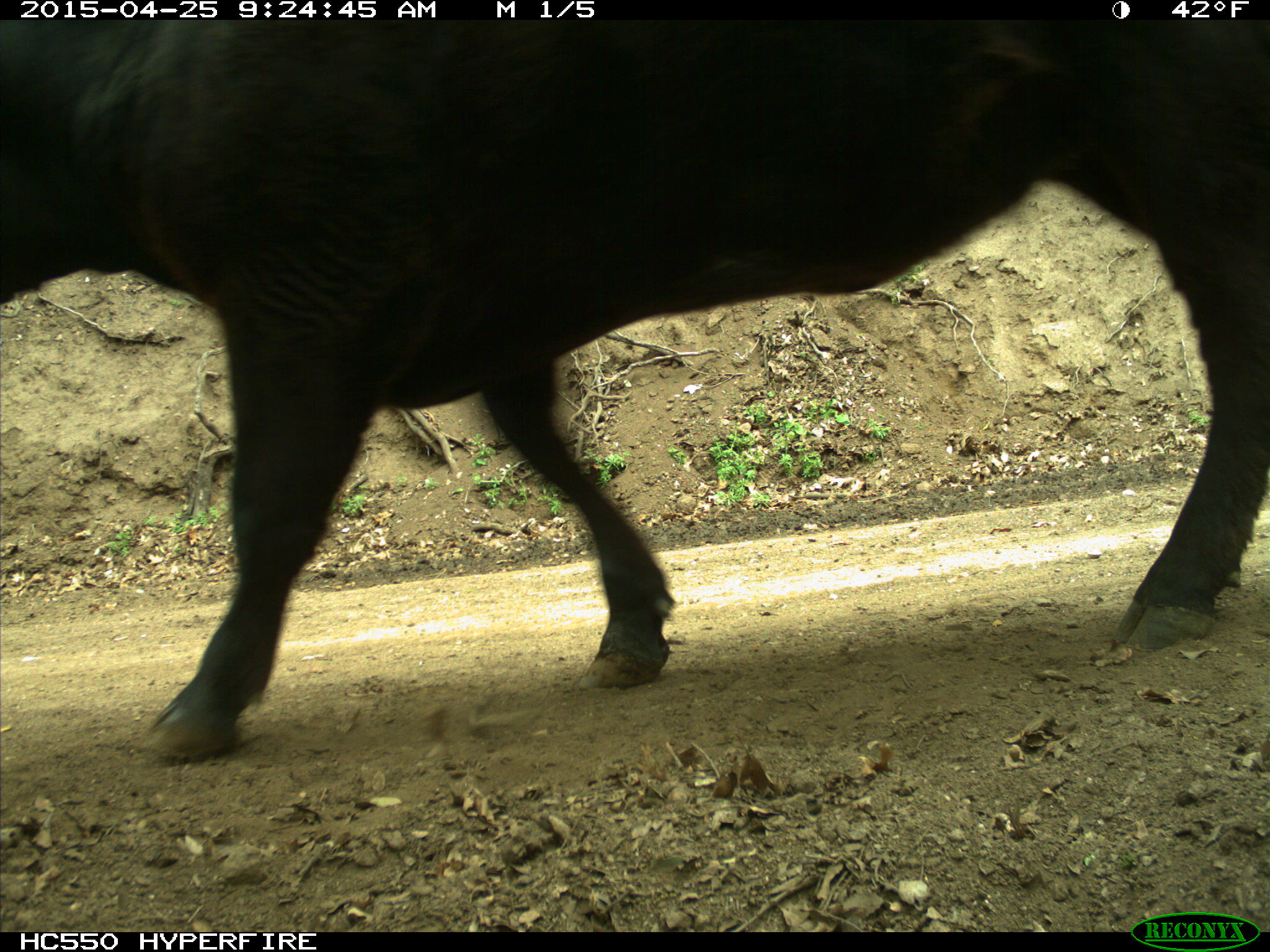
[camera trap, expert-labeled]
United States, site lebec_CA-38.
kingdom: Animalia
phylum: Chordata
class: Mammalia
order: Artiodactyla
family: Bovidae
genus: Bos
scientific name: Bos taurus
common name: domestic cow